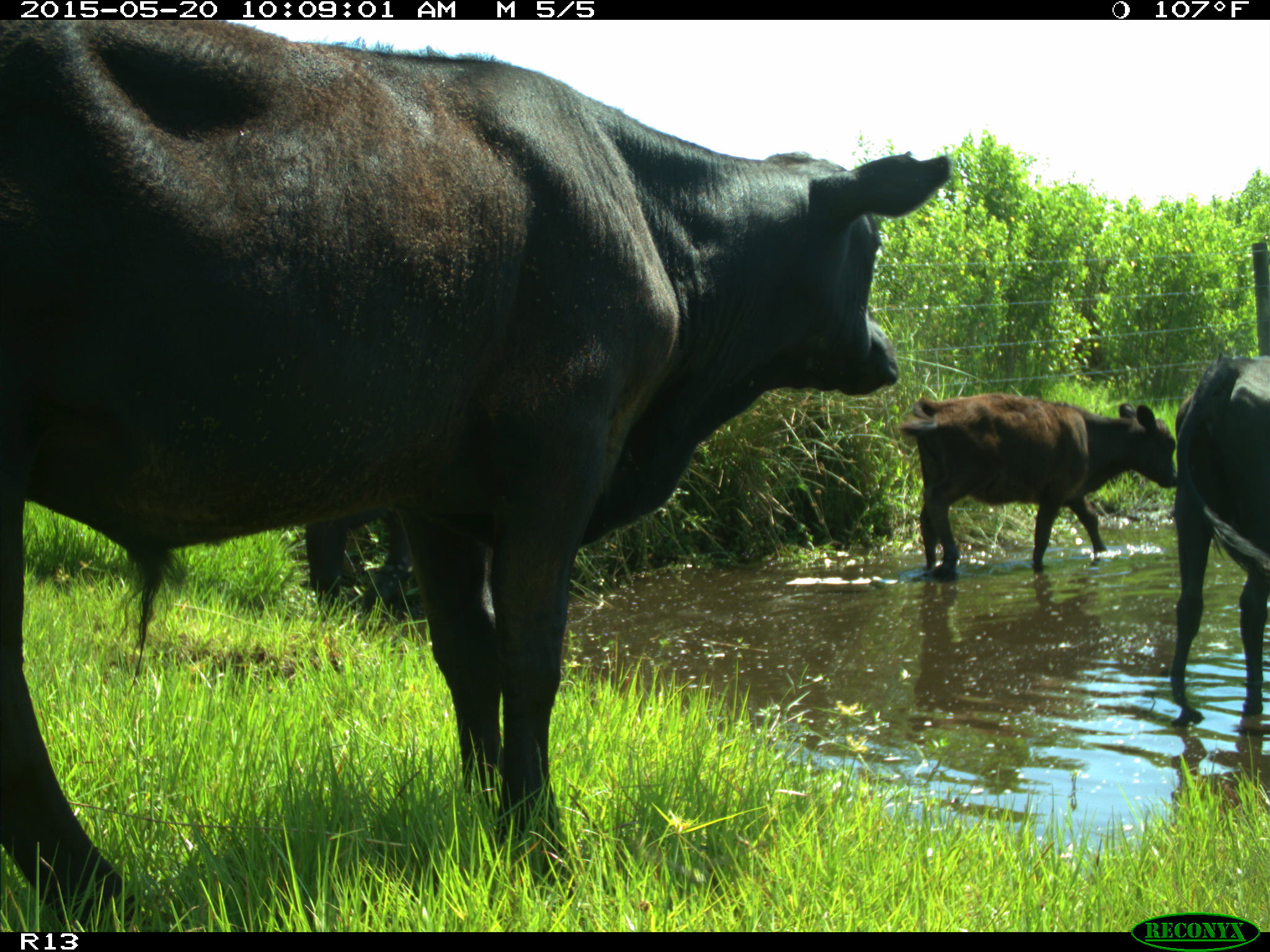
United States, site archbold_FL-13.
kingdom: Animalia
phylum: Chordata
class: Mammalia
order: Artiodactyla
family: Bovidae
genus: Bos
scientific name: Bos taurus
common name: domestic cow